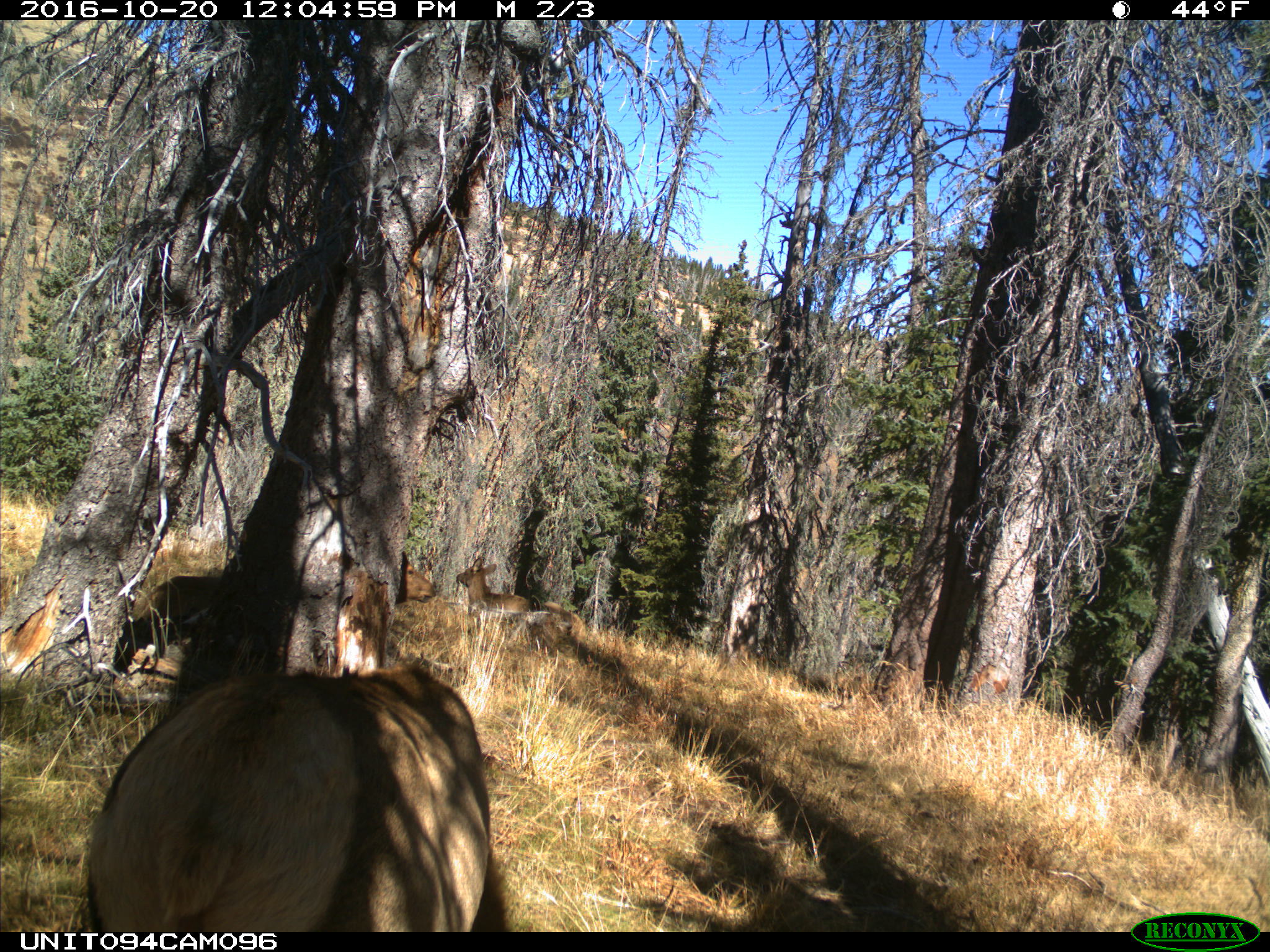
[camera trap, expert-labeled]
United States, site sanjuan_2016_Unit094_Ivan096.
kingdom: Animalia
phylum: Chordata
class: Mammalia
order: Artiodactyla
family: Cervidae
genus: Cervus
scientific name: Cervus elaphus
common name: red deer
Cervus elaphus (red deer).